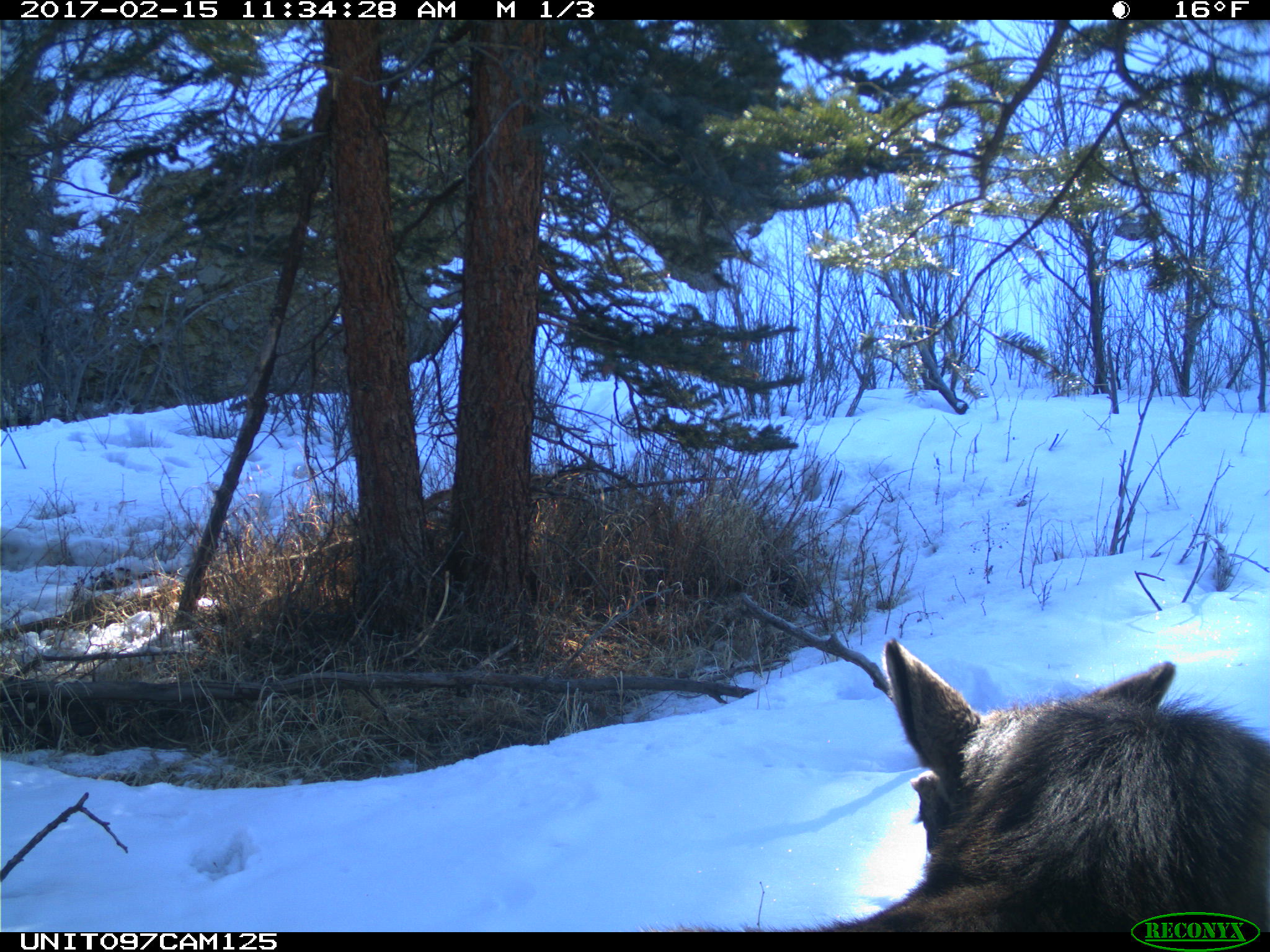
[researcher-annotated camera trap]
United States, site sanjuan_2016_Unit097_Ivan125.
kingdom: Animalia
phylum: Chordata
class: Mammalia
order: Artiodactyla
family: Cervidae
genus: Alces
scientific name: Alces alces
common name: moose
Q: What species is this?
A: Alces alces (moose).